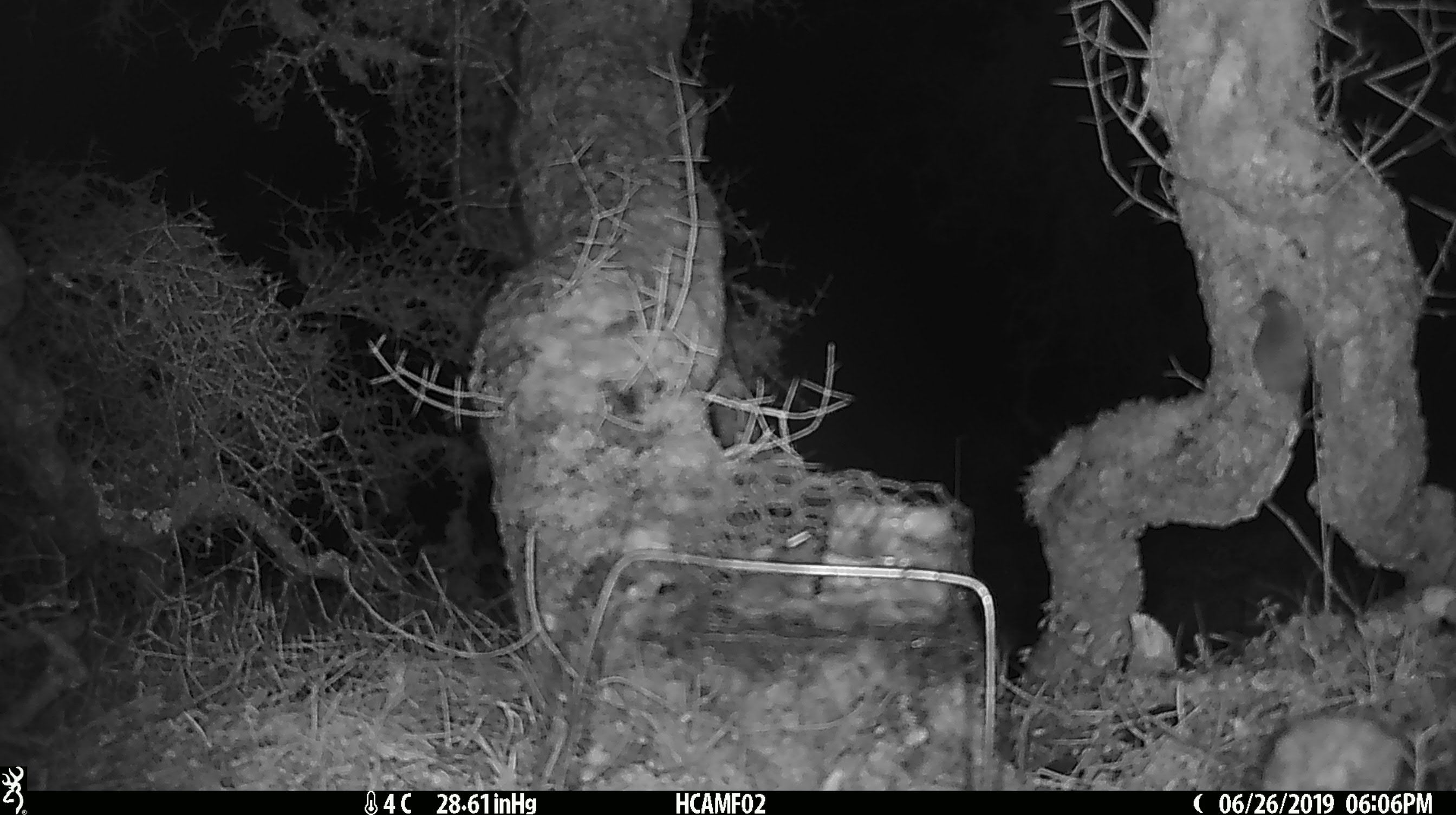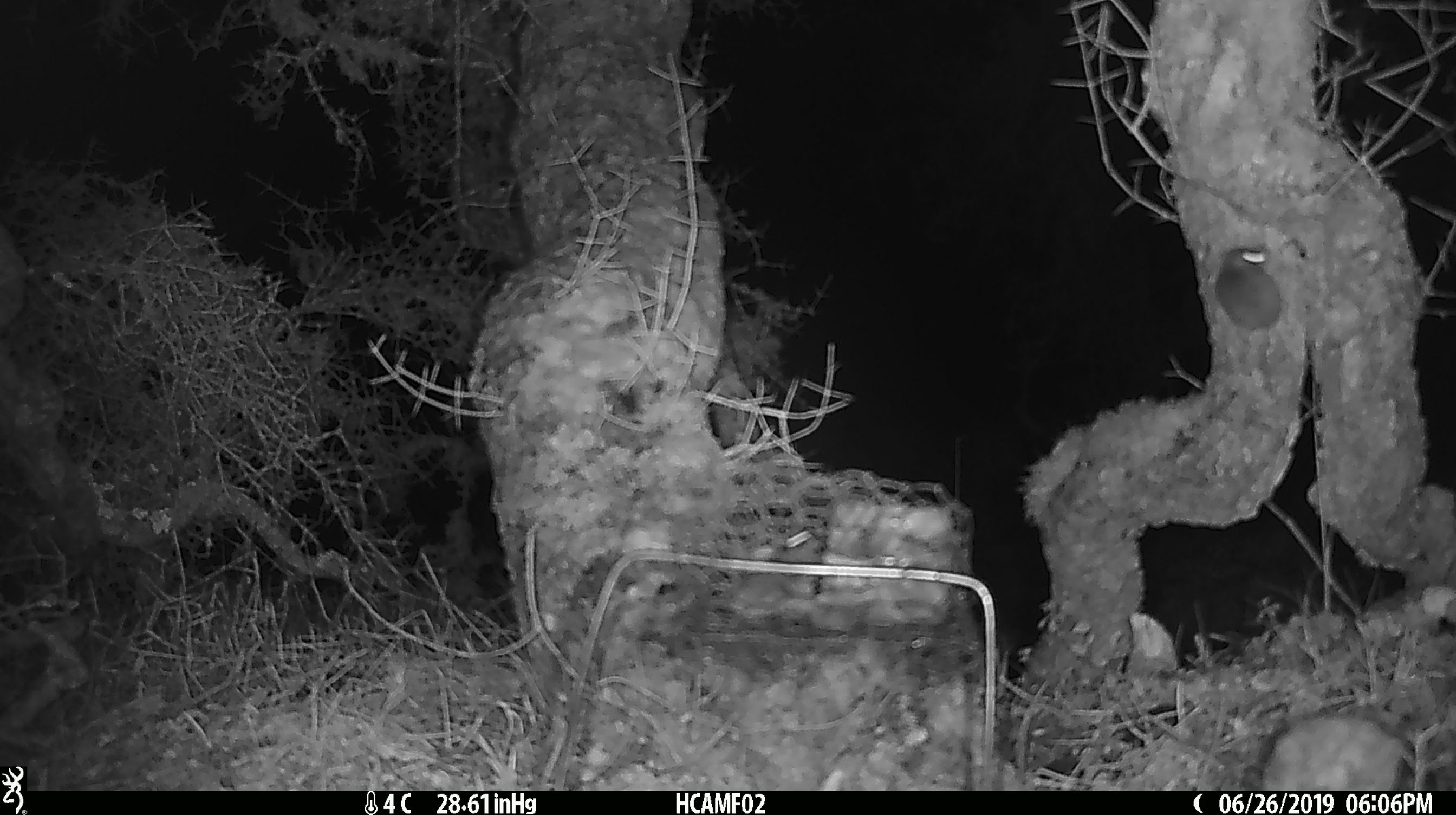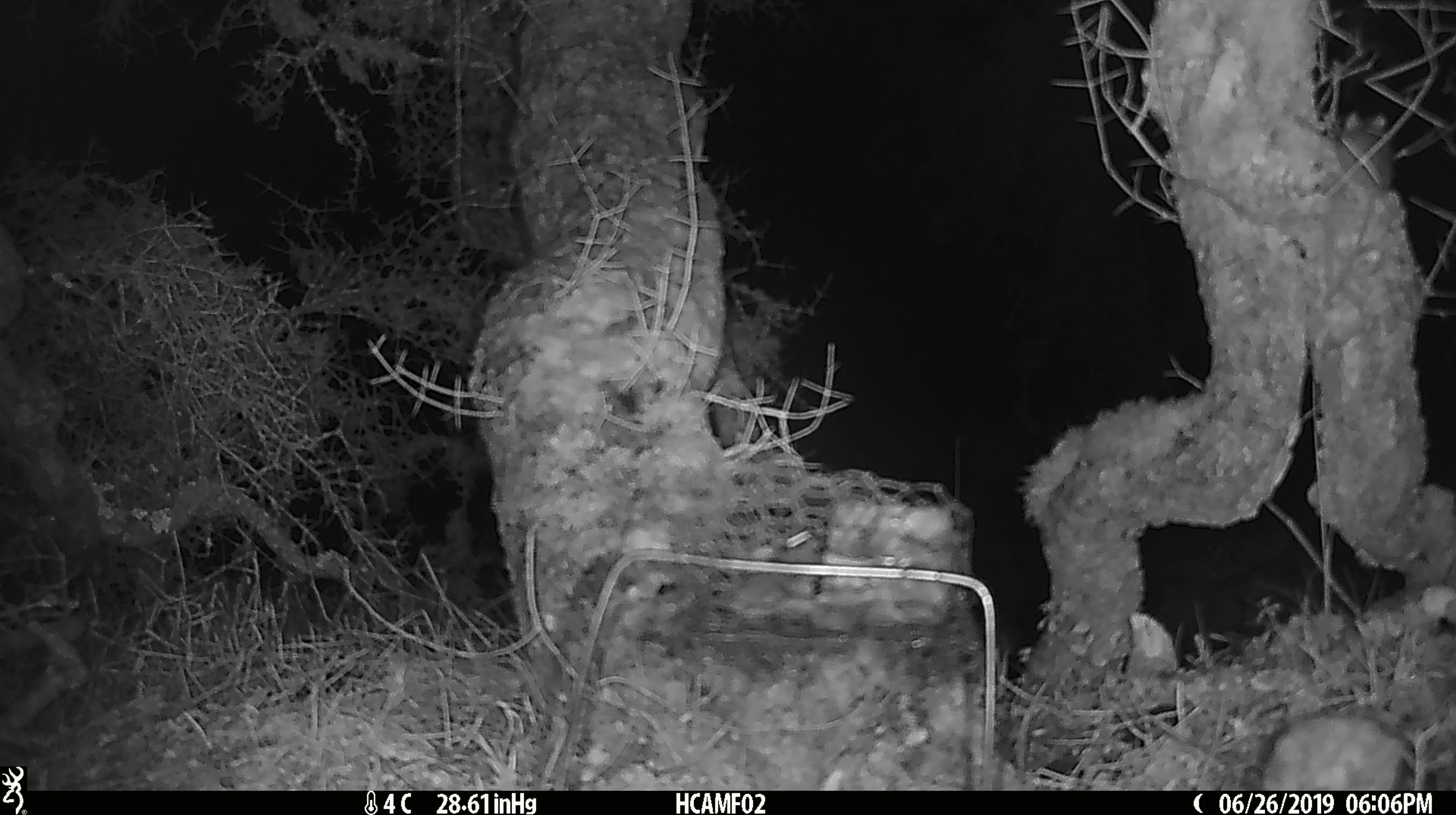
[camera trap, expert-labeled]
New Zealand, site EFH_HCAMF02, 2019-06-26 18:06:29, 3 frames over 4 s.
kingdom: Animalia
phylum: Chordata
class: Mammalia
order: Rodentia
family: Muridae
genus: Mus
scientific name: Mus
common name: mouse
Mouse (Mus).